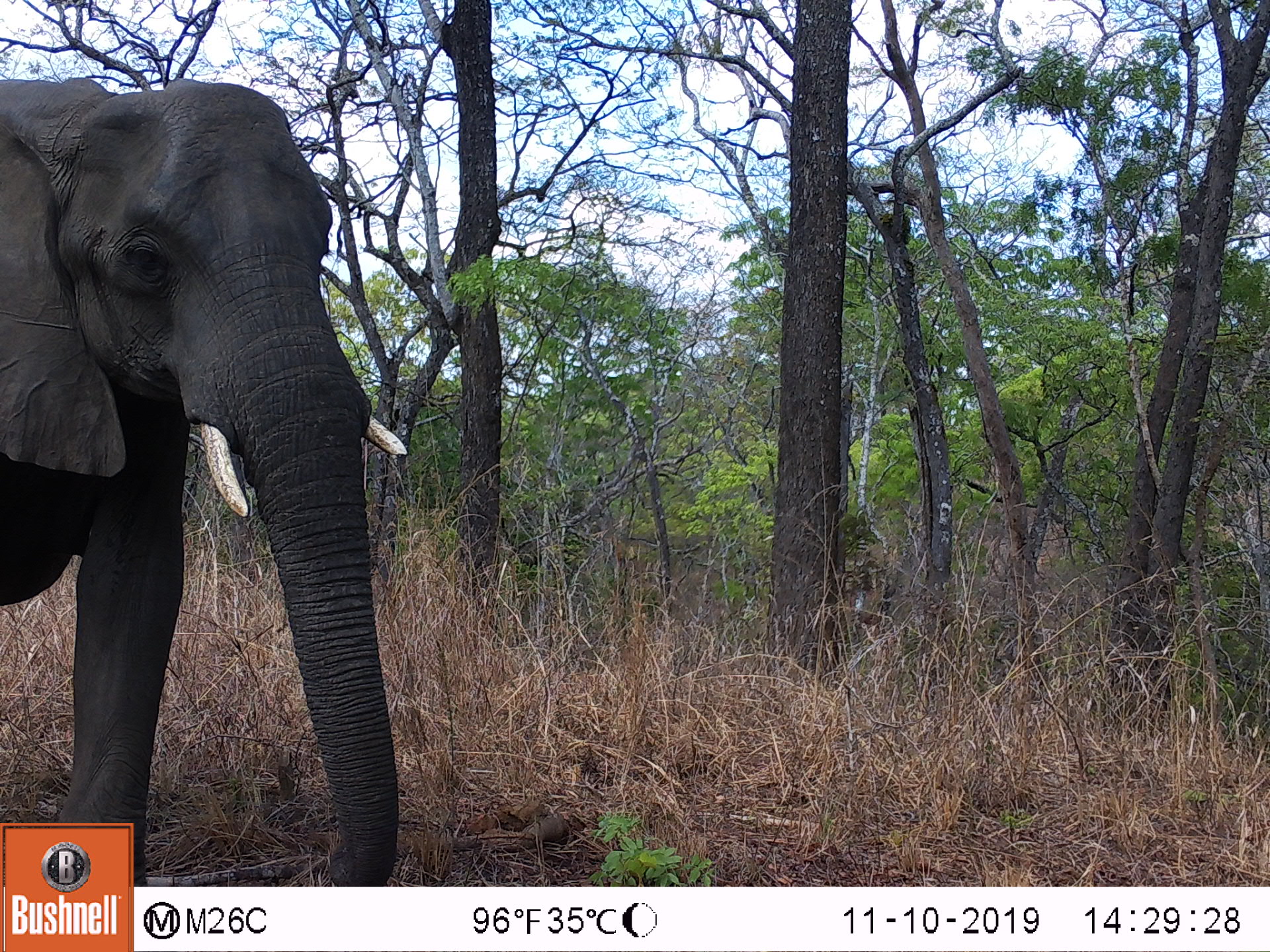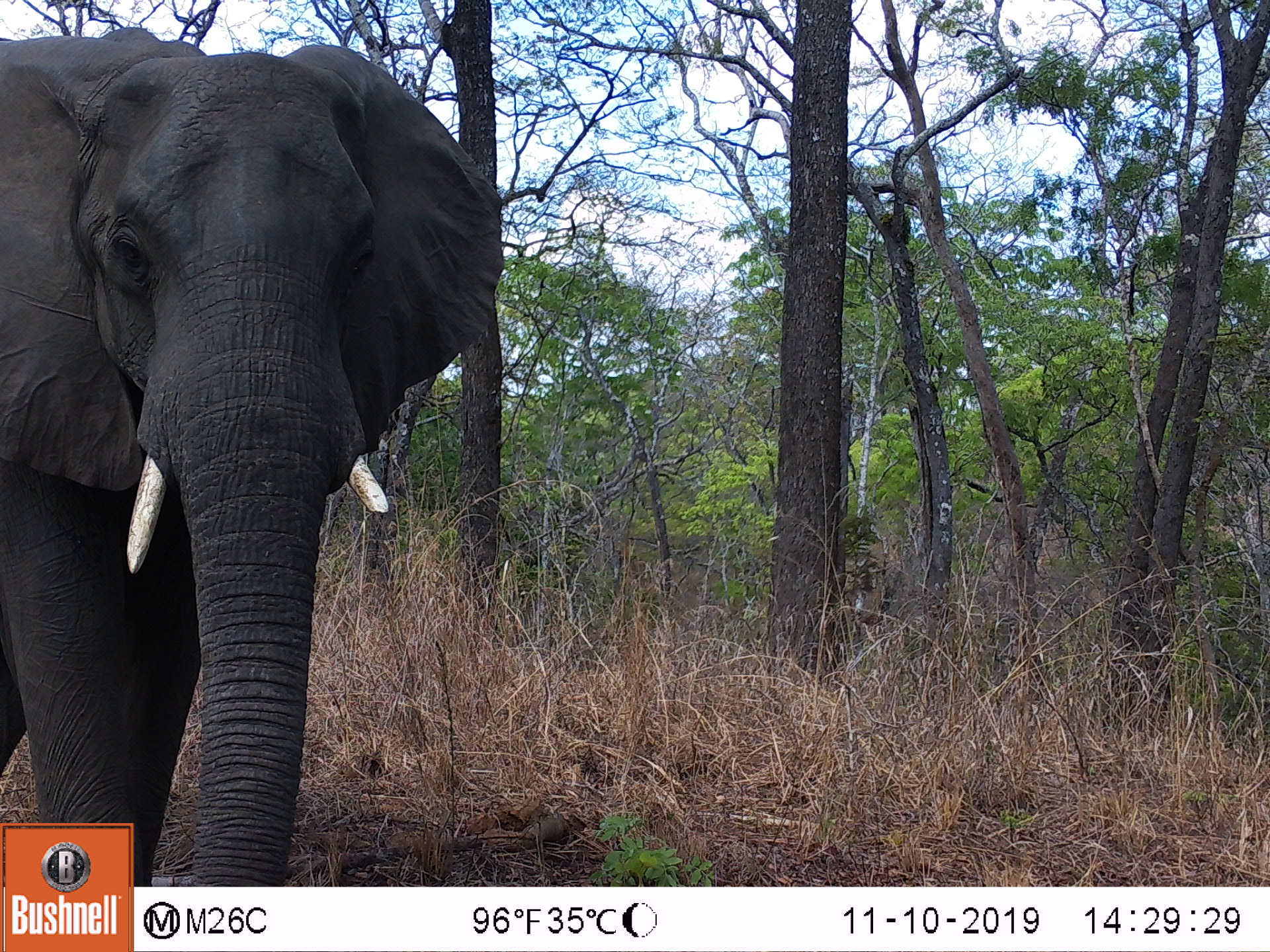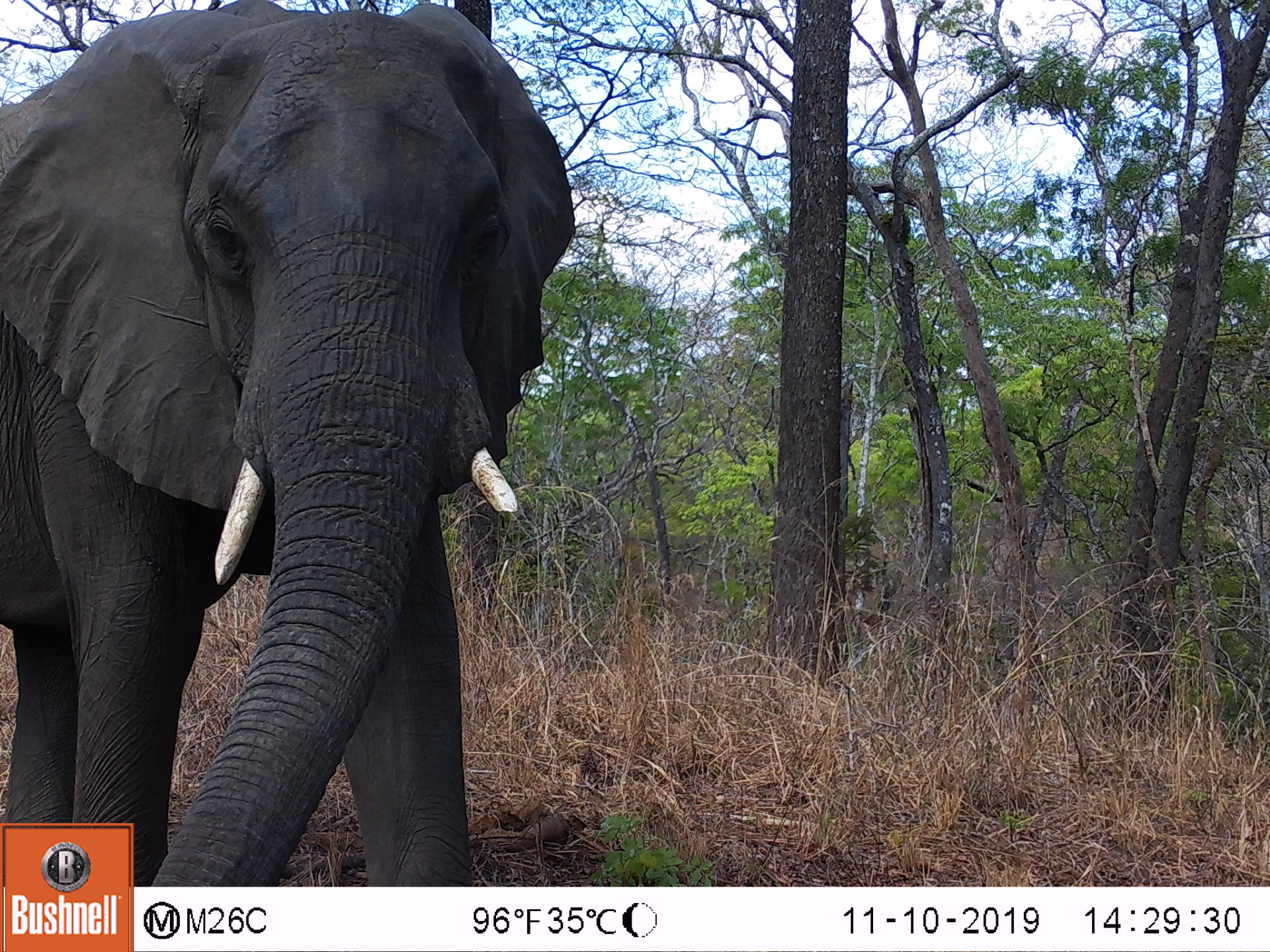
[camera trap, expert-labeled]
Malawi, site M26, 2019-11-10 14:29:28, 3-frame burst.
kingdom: Animalia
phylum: Chordata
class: Mammalia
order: Proboscidea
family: Elephantidae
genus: Loxodonta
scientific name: Loxodonta africana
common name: african savanna elephant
African savanna elephant (Loxodonta africana), count 1.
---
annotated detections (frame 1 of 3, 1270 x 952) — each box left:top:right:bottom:
african savanna elephant: 0:72:405:816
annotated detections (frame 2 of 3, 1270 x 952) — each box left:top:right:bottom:
african savanna elephant: 0:25:504:819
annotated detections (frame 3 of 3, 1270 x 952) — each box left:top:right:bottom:
african savanna elephant: 5:3:580:819